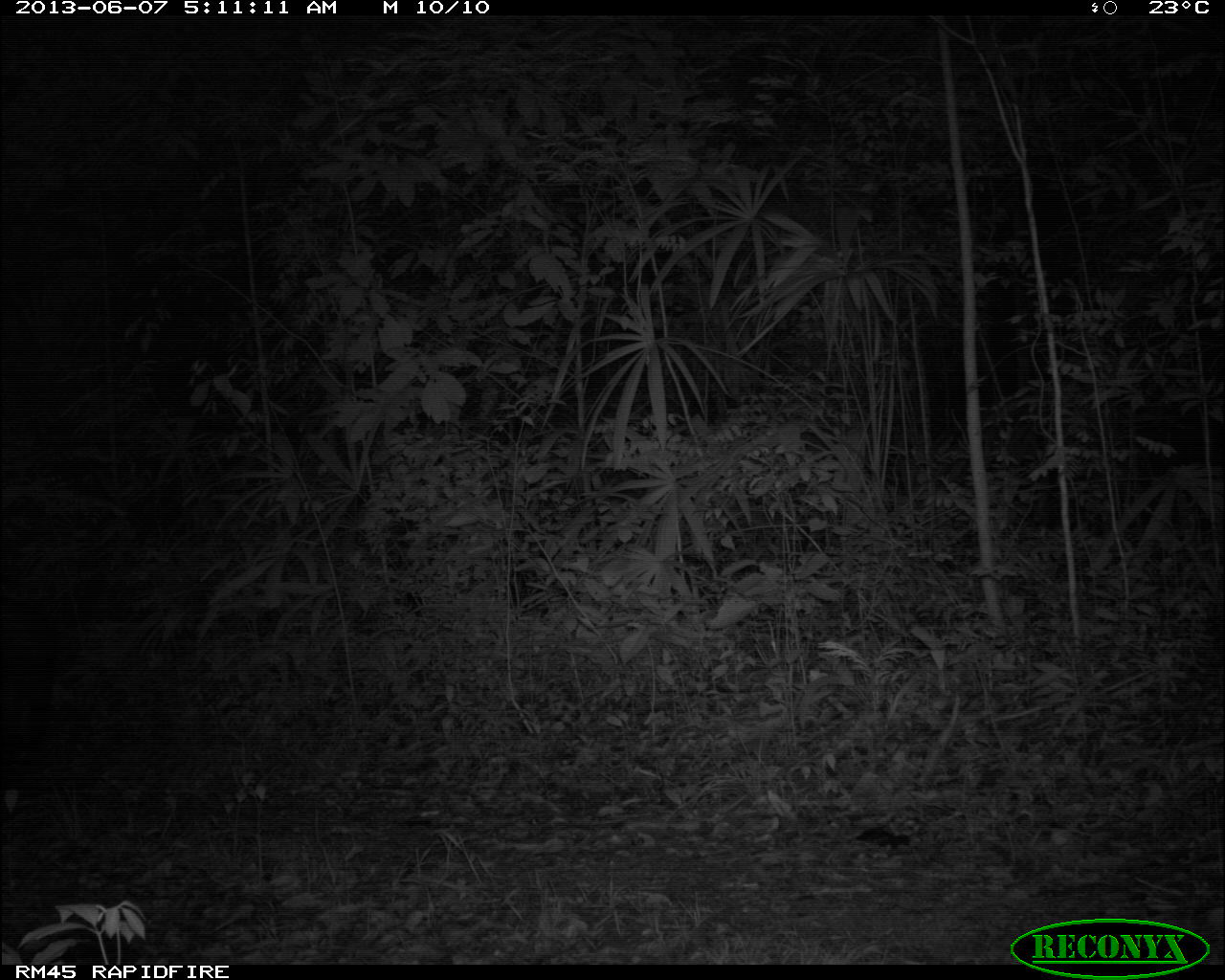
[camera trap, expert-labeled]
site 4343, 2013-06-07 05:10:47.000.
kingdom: Animalia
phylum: Chordata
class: Mammalia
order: Perissodactyla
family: Tapiridae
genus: Tapirus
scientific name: Tapirus bairdii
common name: baird's tapir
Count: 1.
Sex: male.